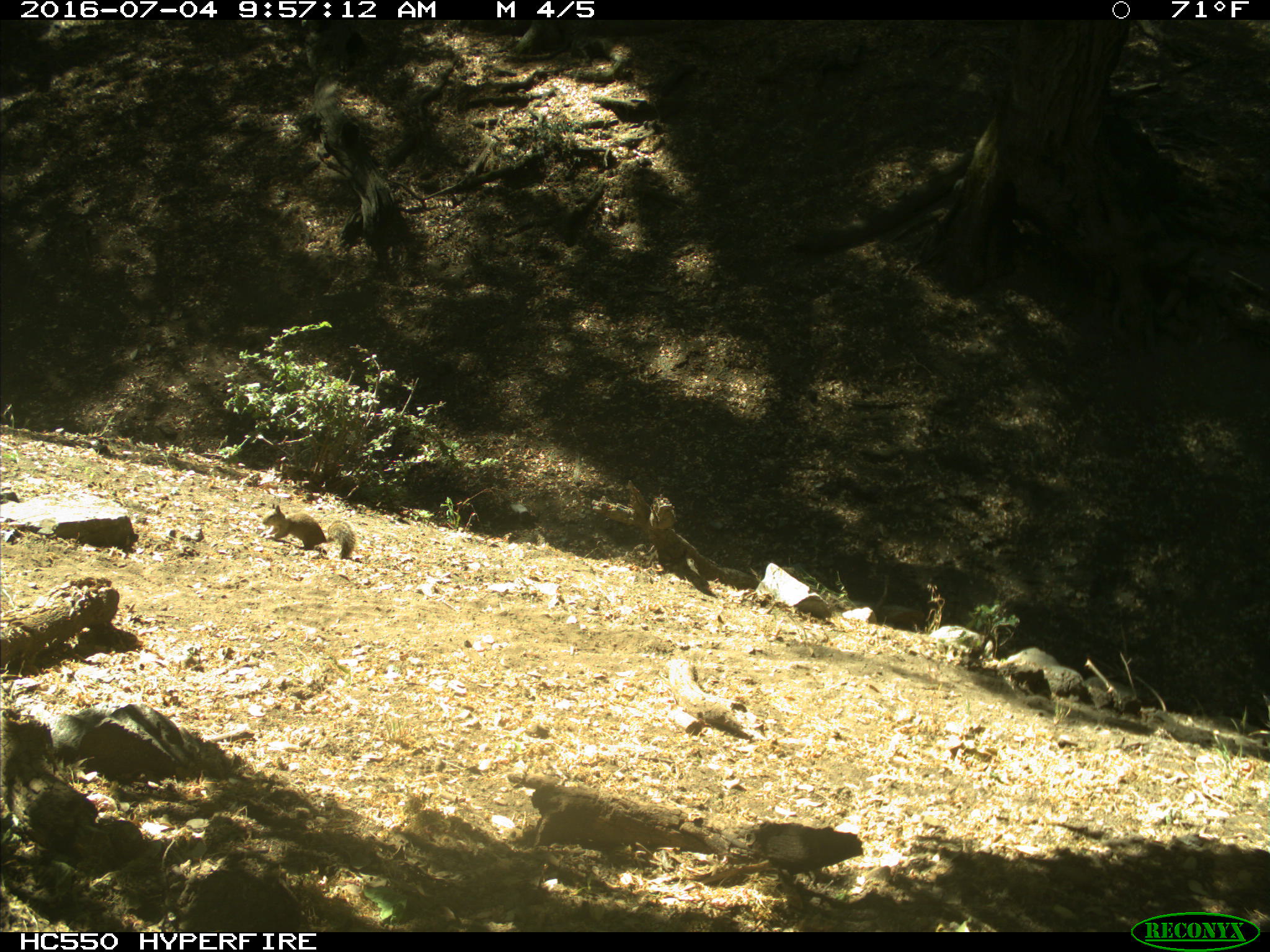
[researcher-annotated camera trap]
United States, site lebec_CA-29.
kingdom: Animalia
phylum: Chordata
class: Mammalia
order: Rodentia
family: Sciuridae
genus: Otospermophilus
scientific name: Otospermophilus beecheyi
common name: california ground squirrel